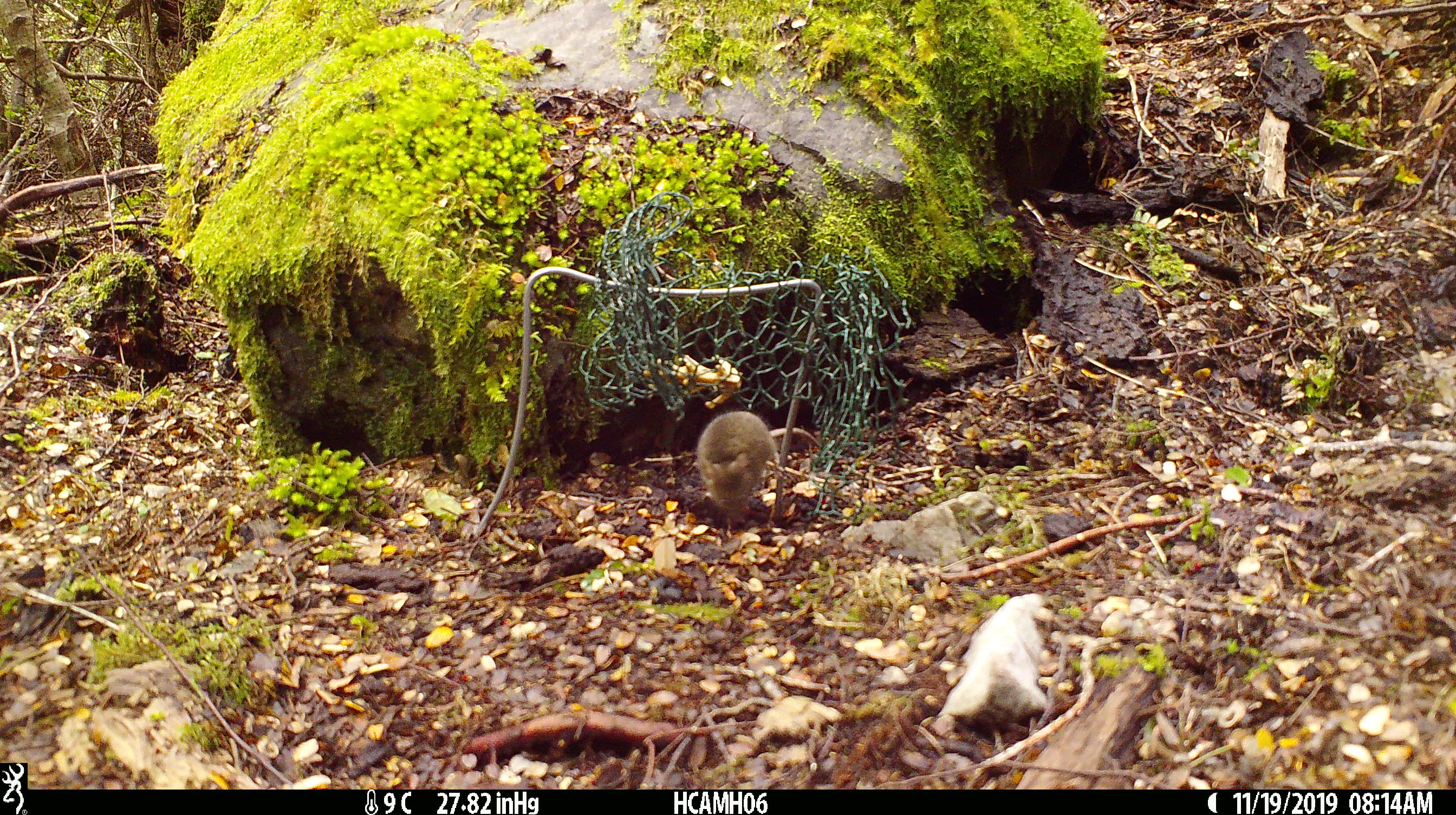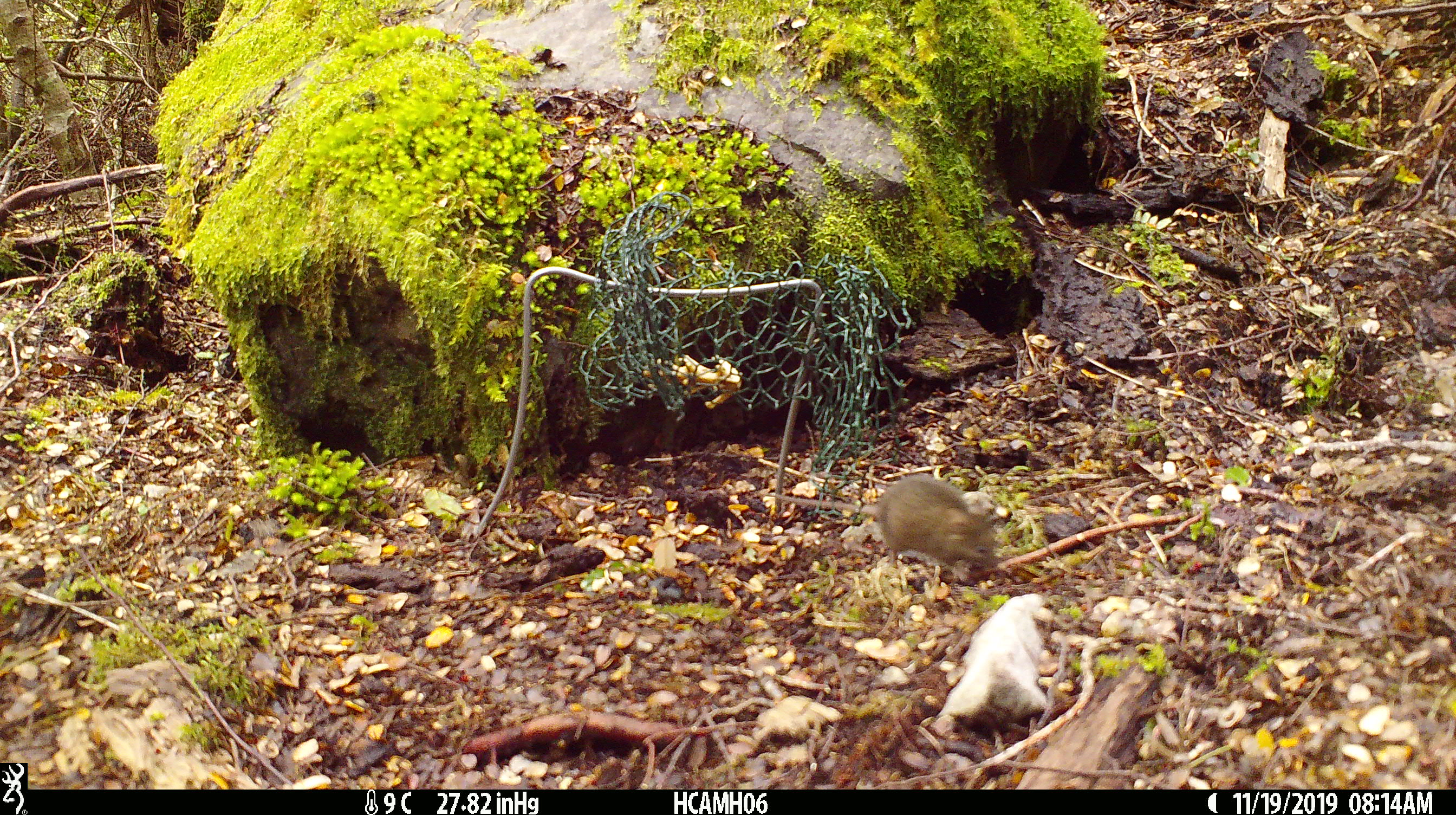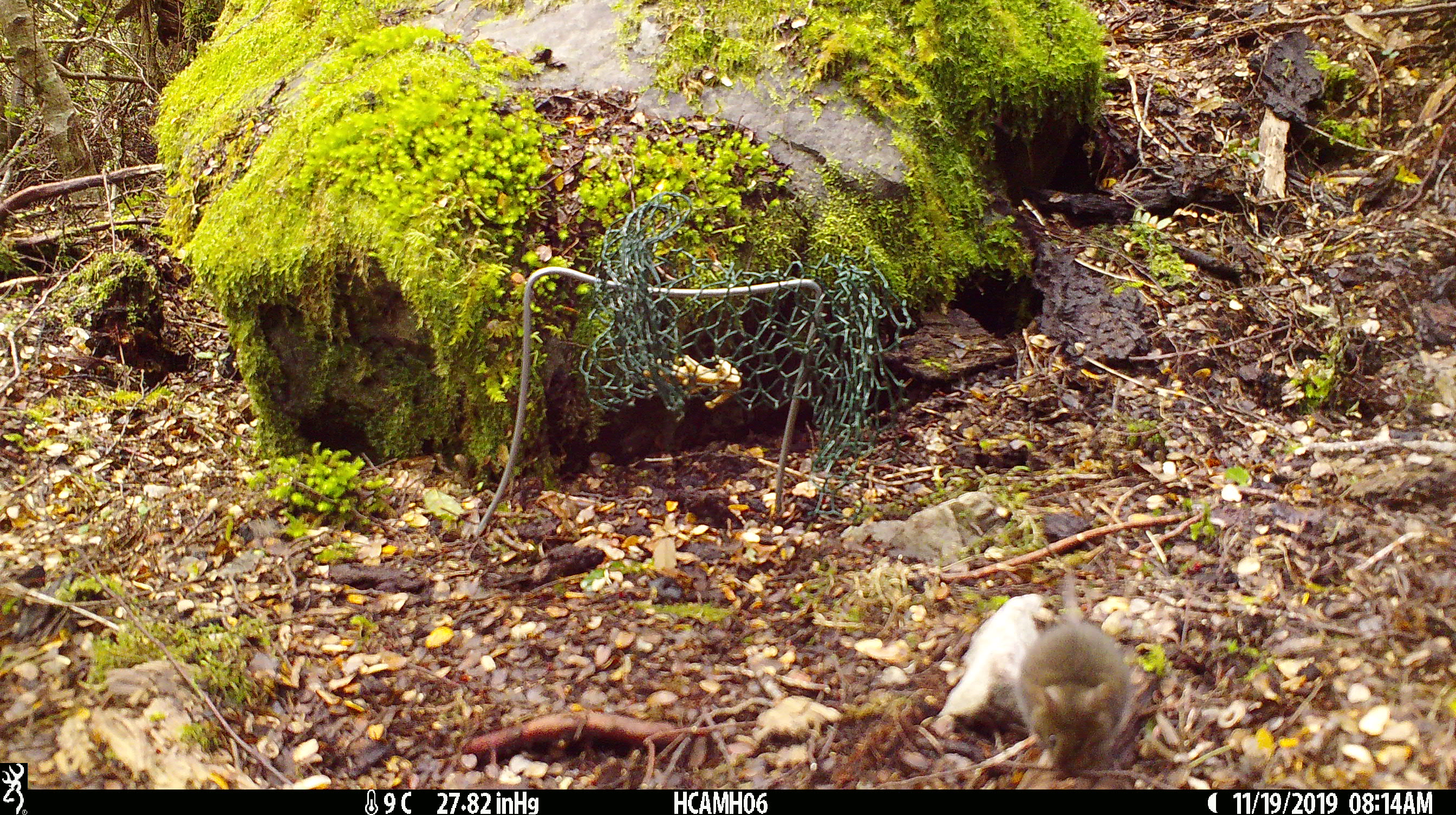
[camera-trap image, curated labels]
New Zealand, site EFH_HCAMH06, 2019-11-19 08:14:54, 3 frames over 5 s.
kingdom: Animalia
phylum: Chordata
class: Mammalia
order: Rodentia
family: Muridae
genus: Mus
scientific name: Mus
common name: mouse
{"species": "mouse (Mus)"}